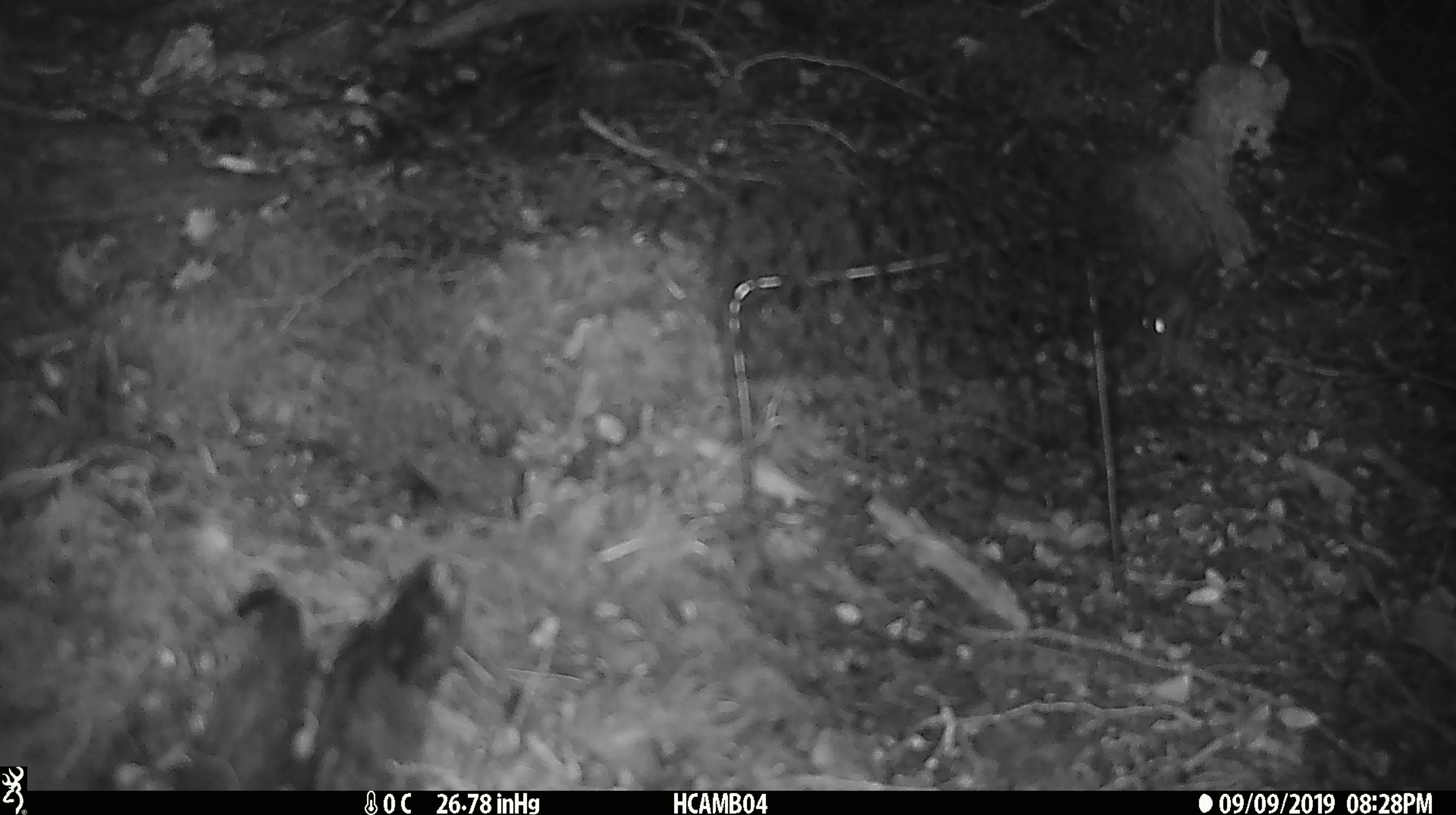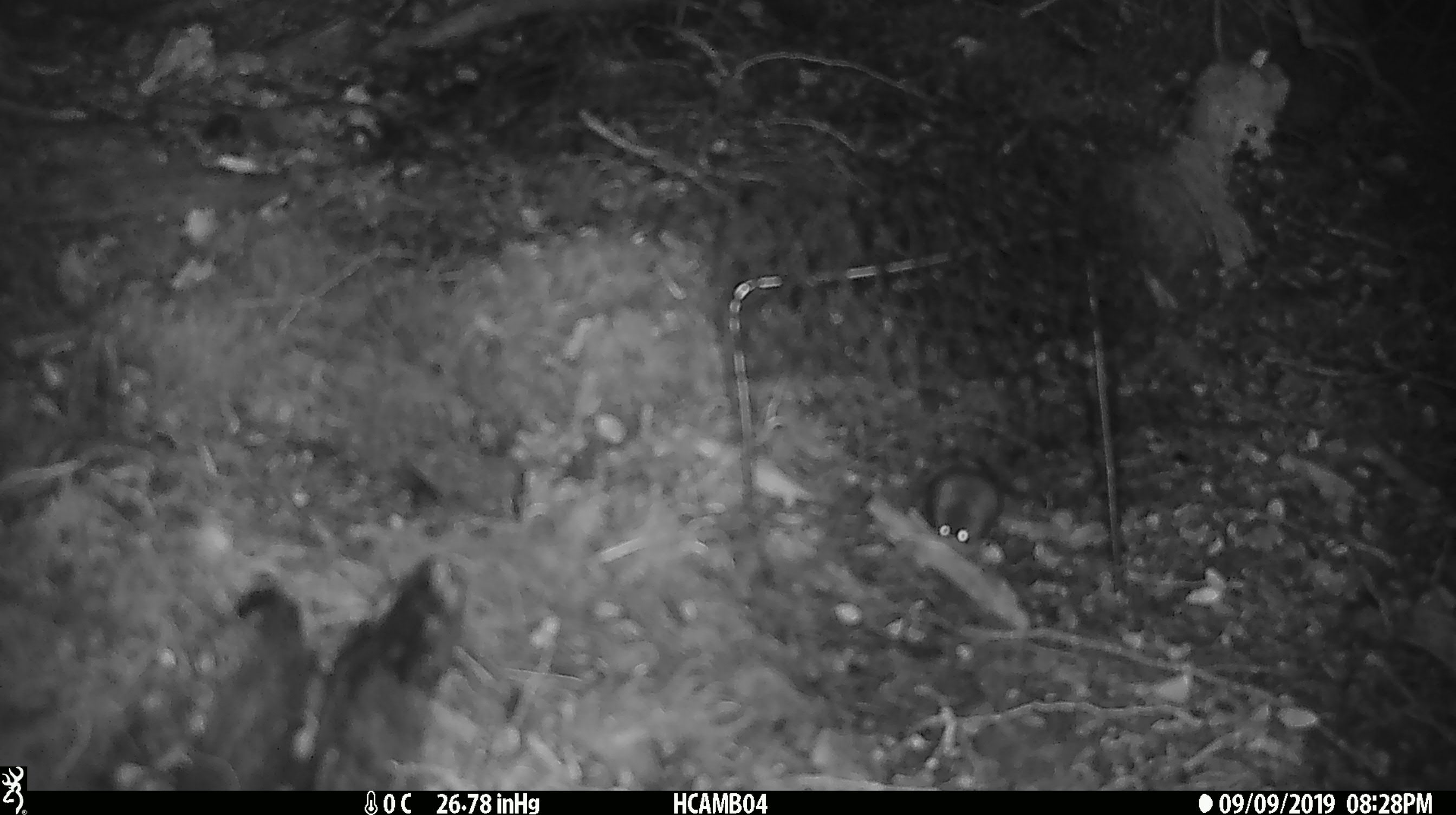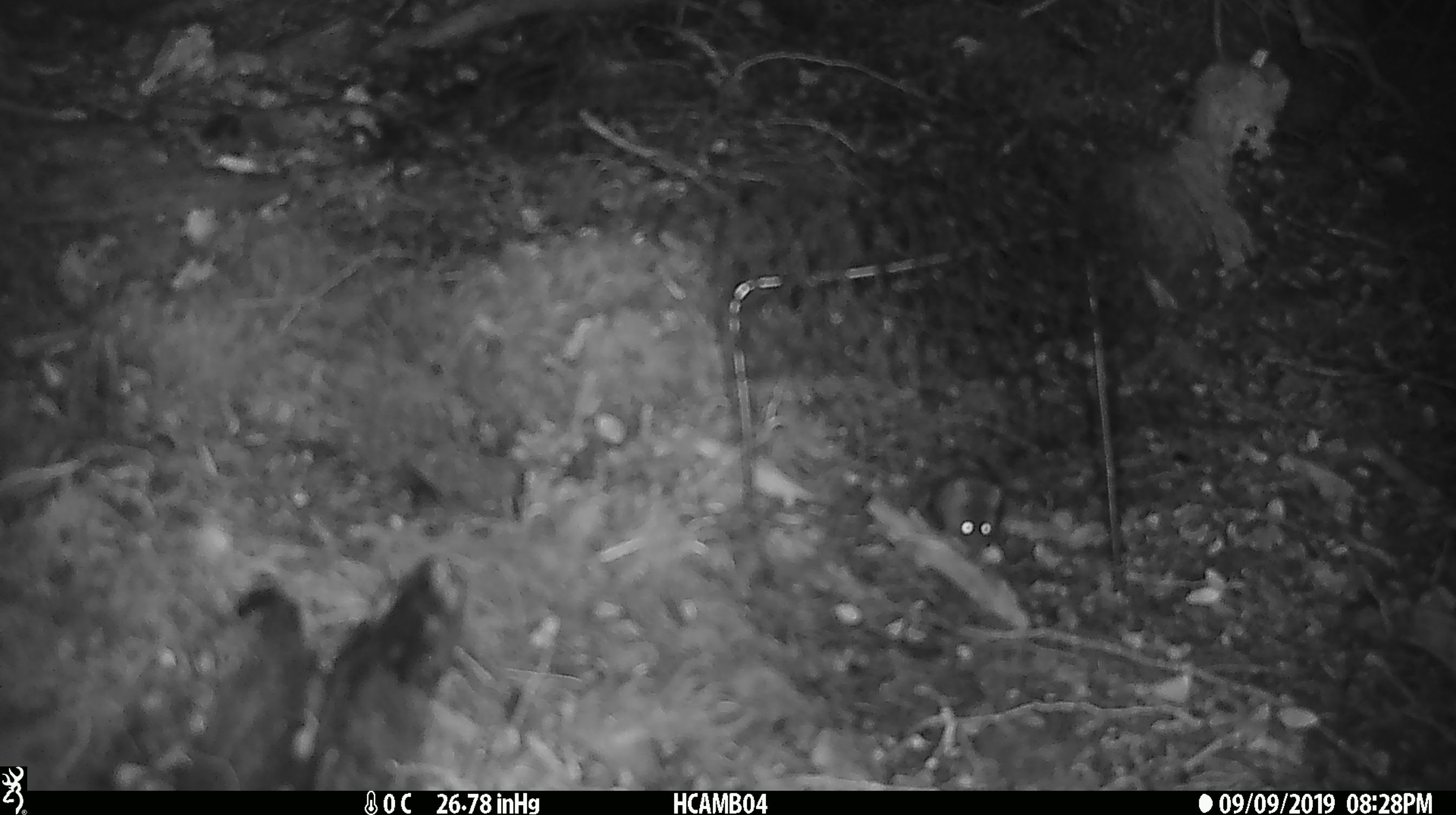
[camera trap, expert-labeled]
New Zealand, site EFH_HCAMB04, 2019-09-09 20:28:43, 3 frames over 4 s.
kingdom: Animalia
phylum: Chordata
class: Mammalia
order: Rodentia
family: Muridae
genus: Mus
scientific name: Mus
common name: mouse